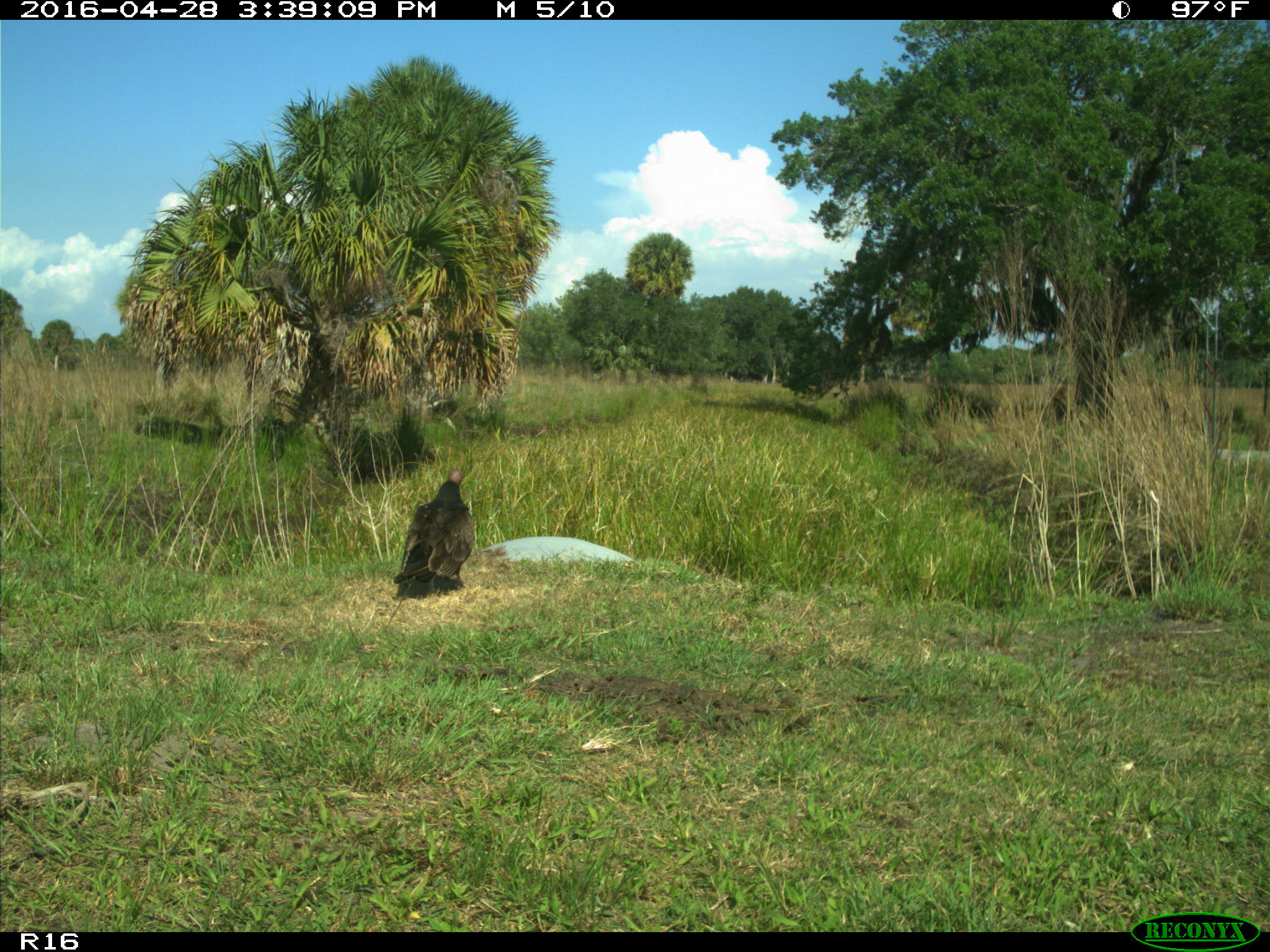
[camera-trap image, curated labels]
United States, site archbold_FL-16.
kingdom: Animalia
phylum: Chordata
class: Aves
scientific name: Aves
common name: birds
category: unidentified bird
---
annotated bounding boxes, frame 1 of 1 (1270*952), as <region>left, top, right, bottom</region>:
animal: <region>393, 469, 475, 600</region>